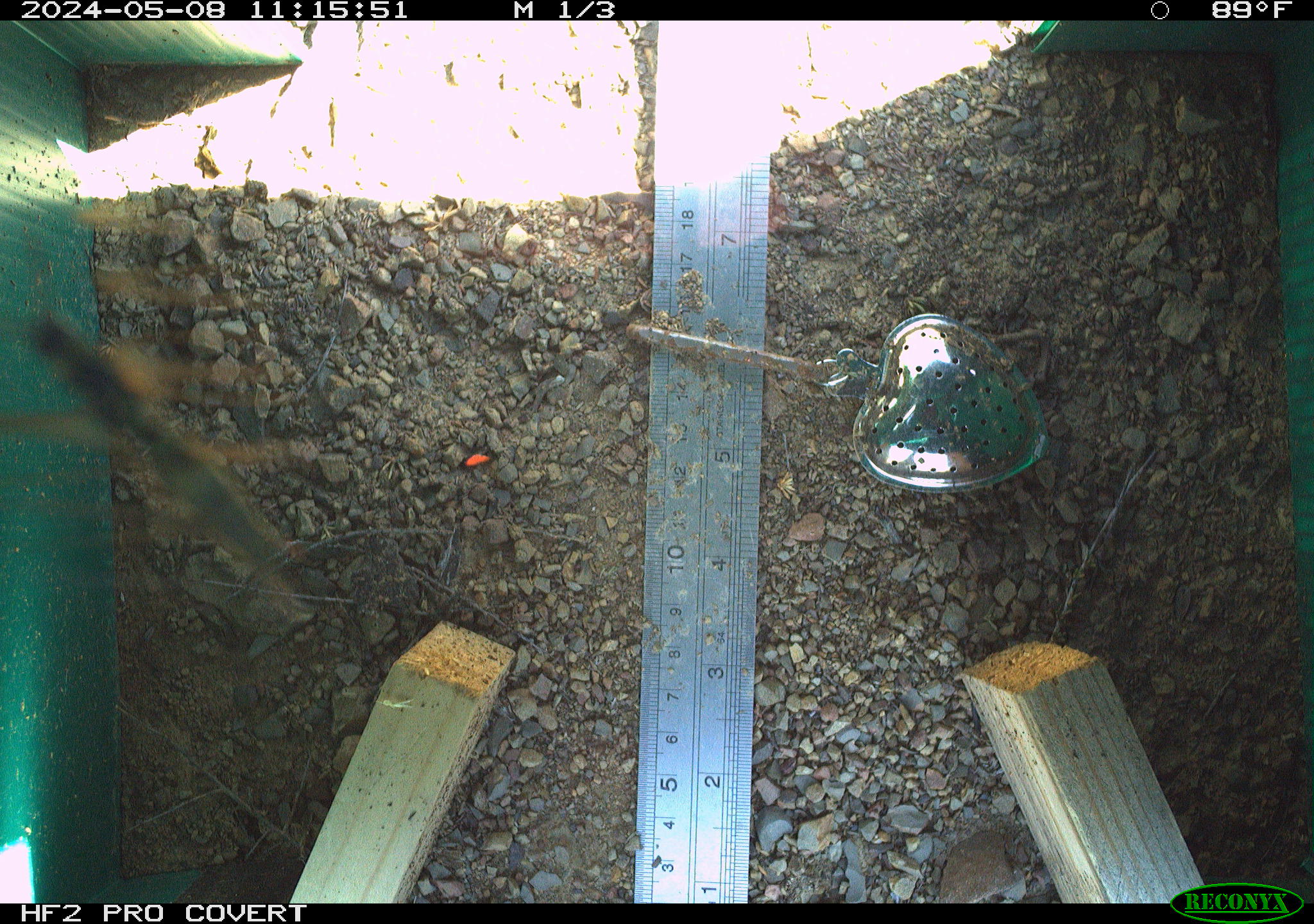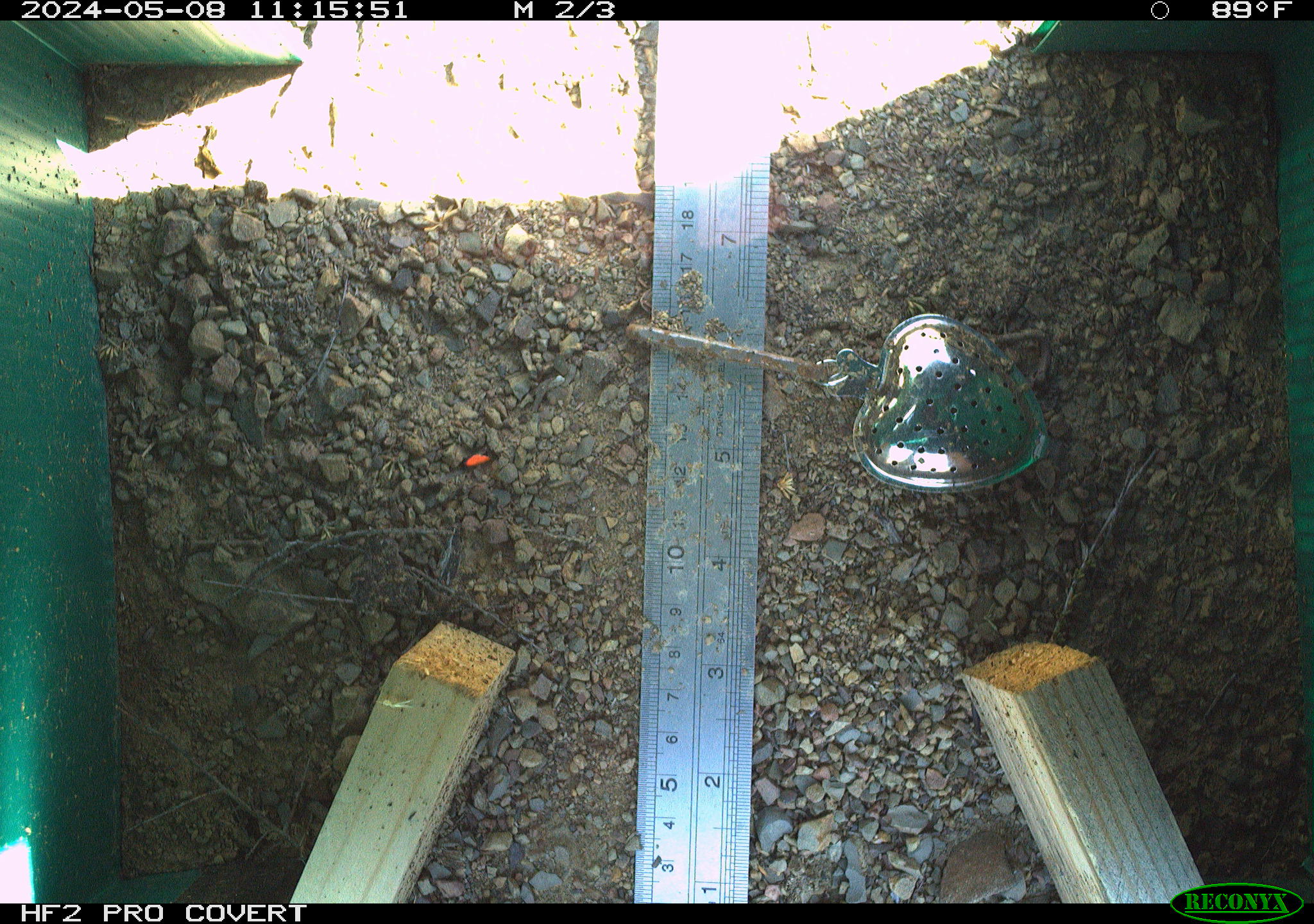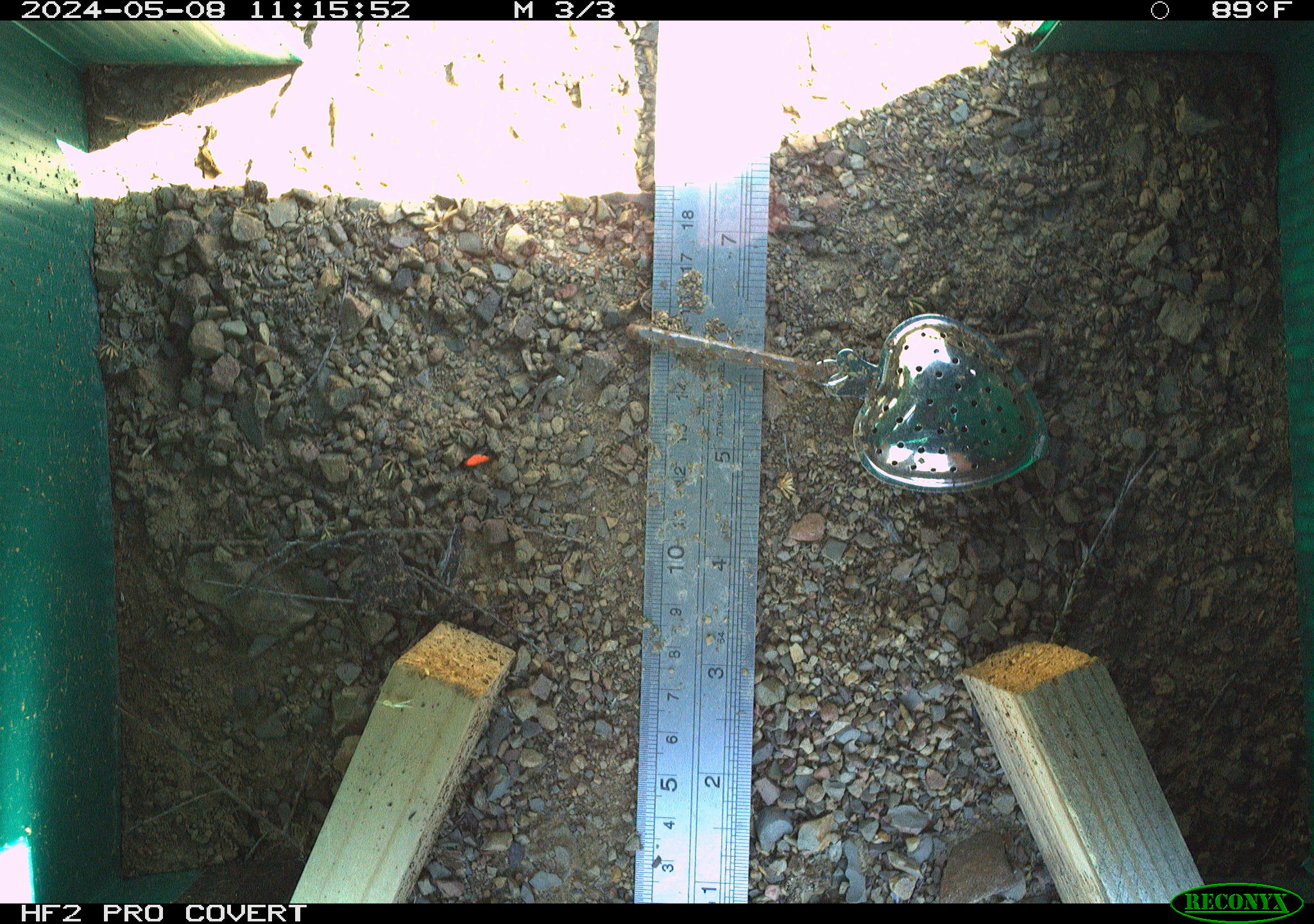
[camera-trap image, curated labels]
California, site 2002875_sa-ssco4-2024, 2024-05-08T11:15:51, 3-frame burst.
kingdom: Animalia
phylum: Arthropoda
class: Insecta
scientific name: Insecta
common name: insect